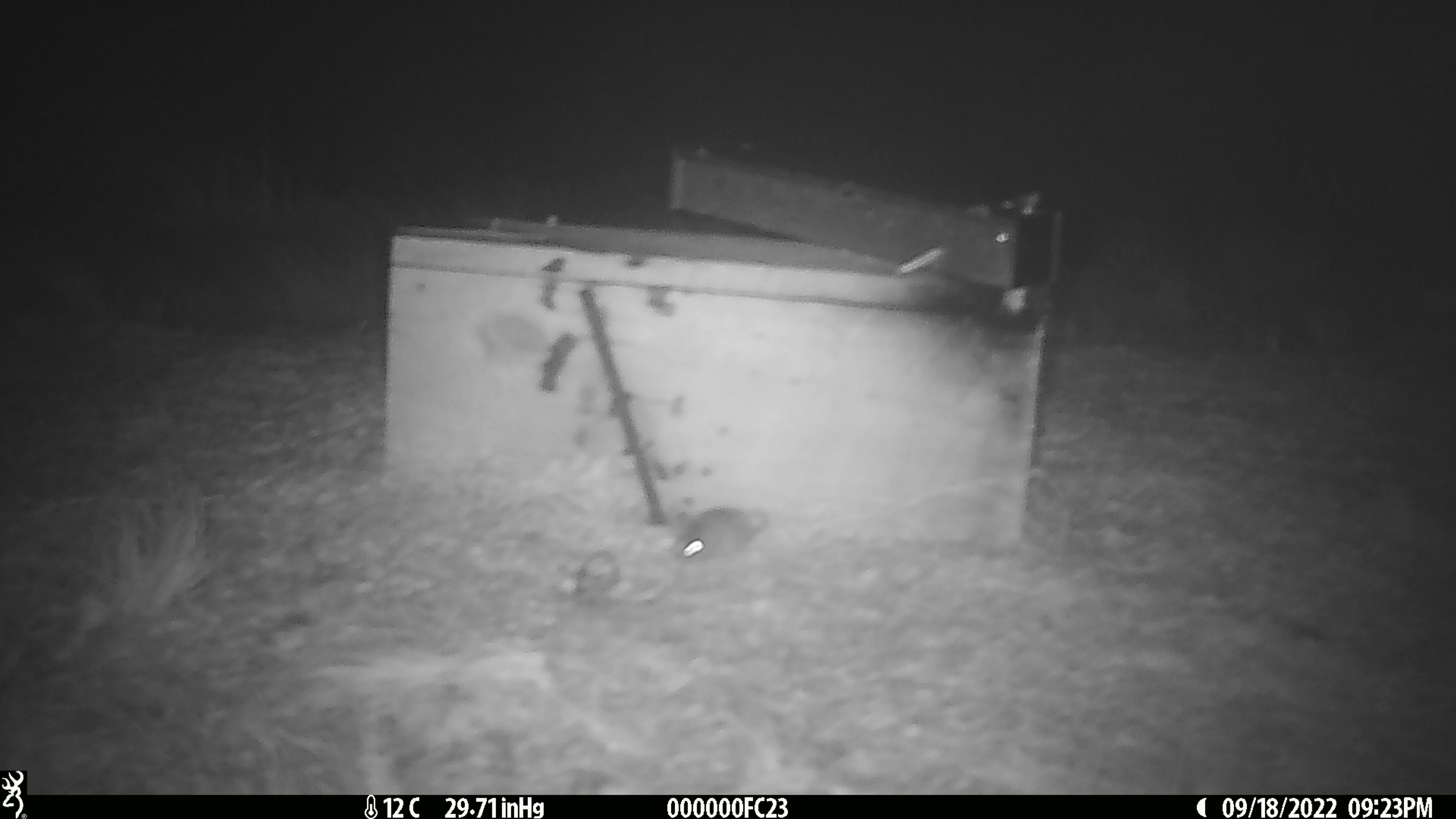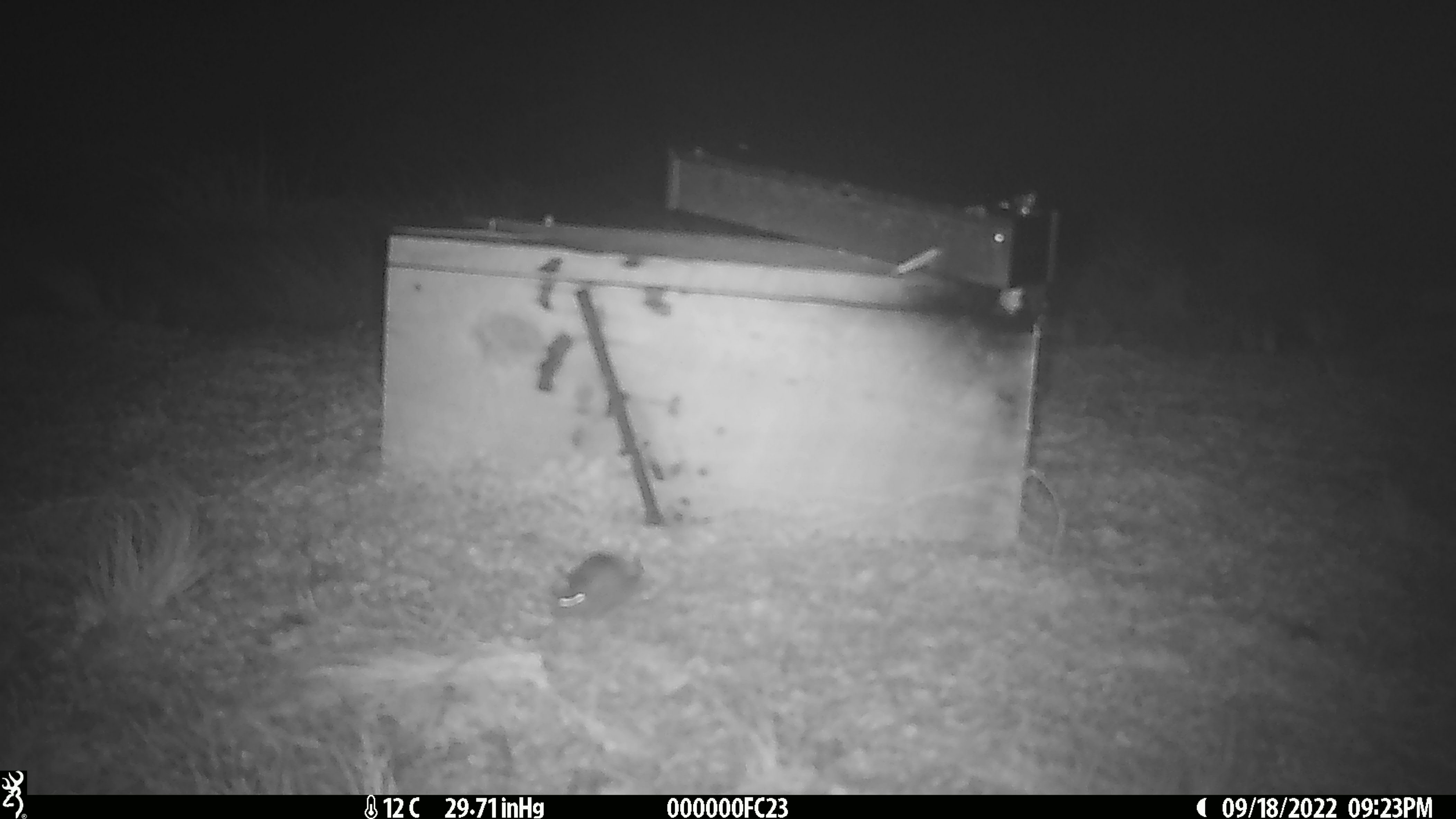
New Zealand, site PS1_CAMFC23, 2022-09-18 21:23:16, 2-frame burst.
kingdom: Animalia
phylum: Chordata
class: Mammalia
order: Rodentia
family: Muridae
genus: Mus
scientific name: Mus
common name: mouse